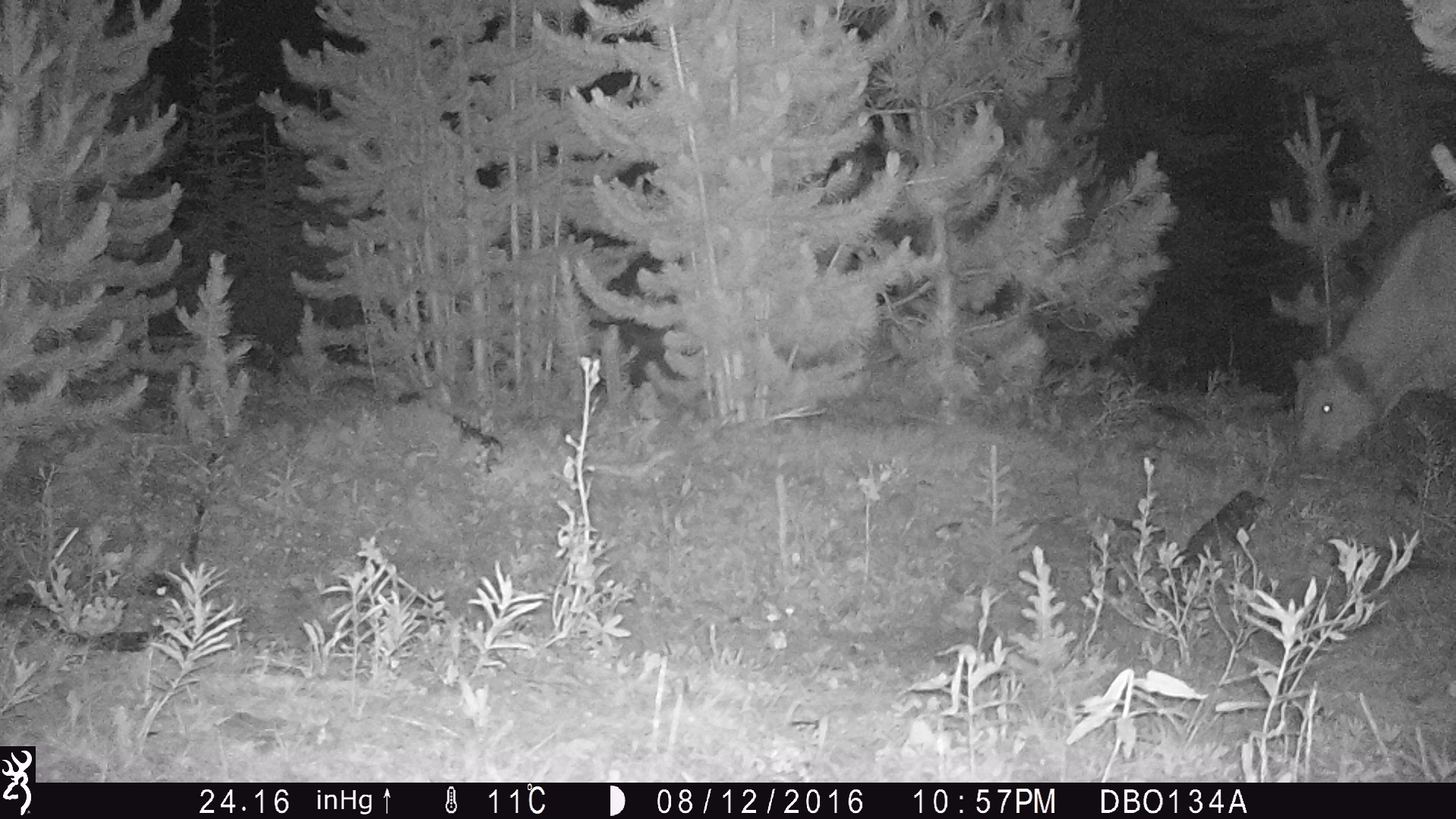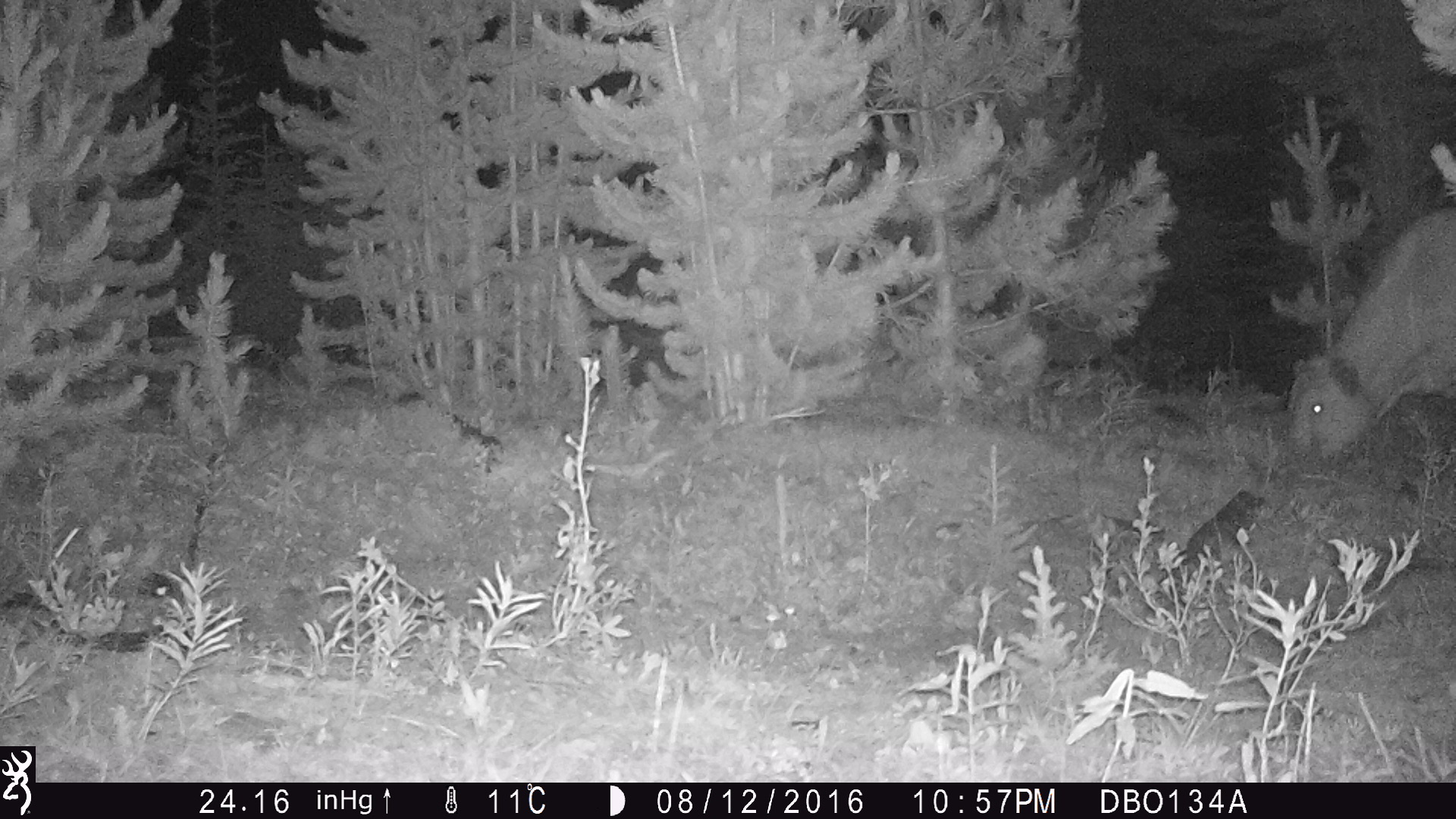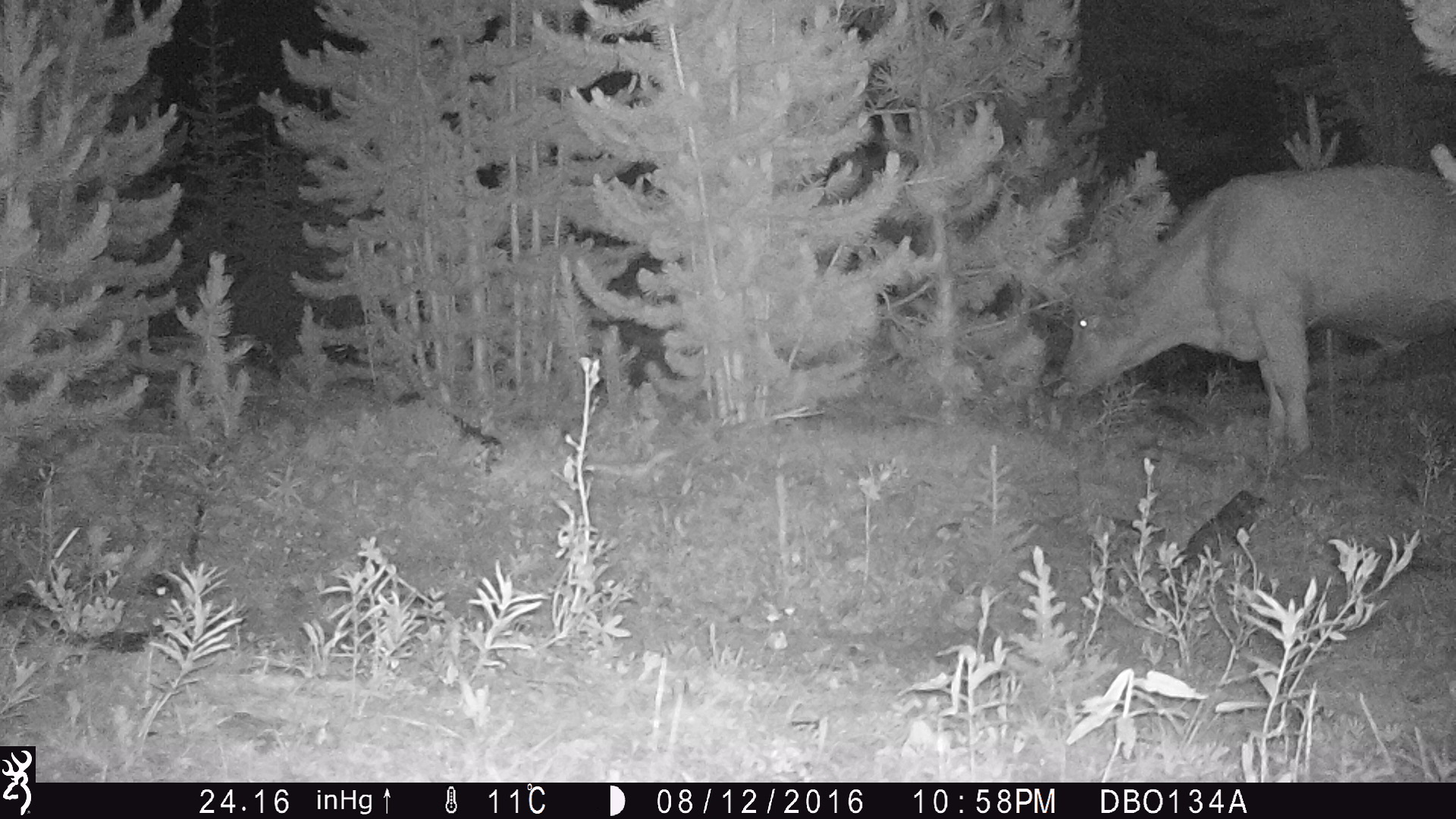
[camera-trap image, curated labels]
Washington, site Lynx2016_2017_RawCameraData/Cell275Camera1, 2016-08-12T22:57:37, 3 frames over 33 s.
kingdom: Animalia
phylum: Chordata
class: Mammalia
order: Artiodactyla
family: Bovidae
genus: Bos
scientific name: Bos taurus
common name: domestic cattle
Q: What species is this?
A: Domestic cattle (Bos taurus).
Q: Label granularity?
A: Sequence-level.